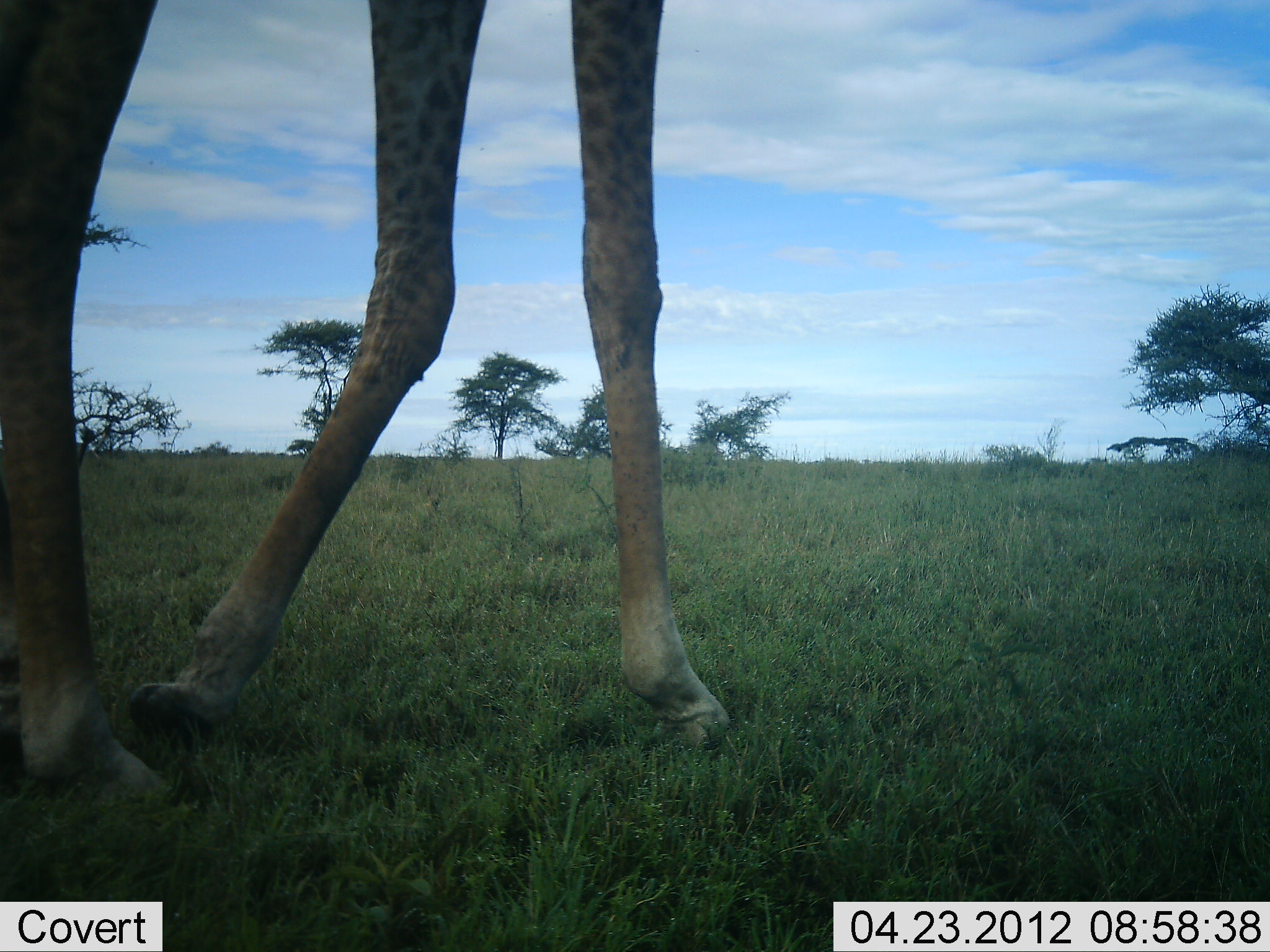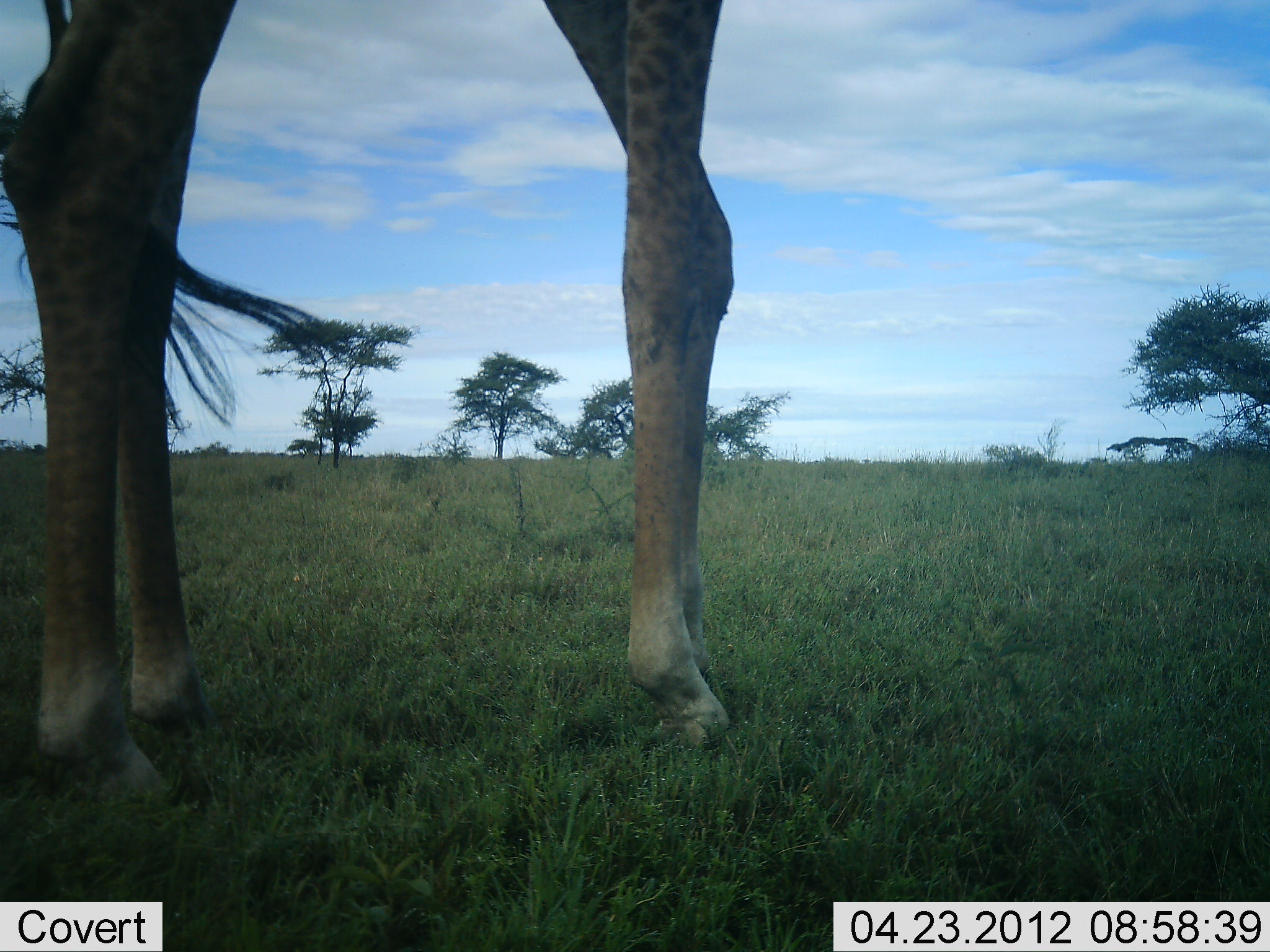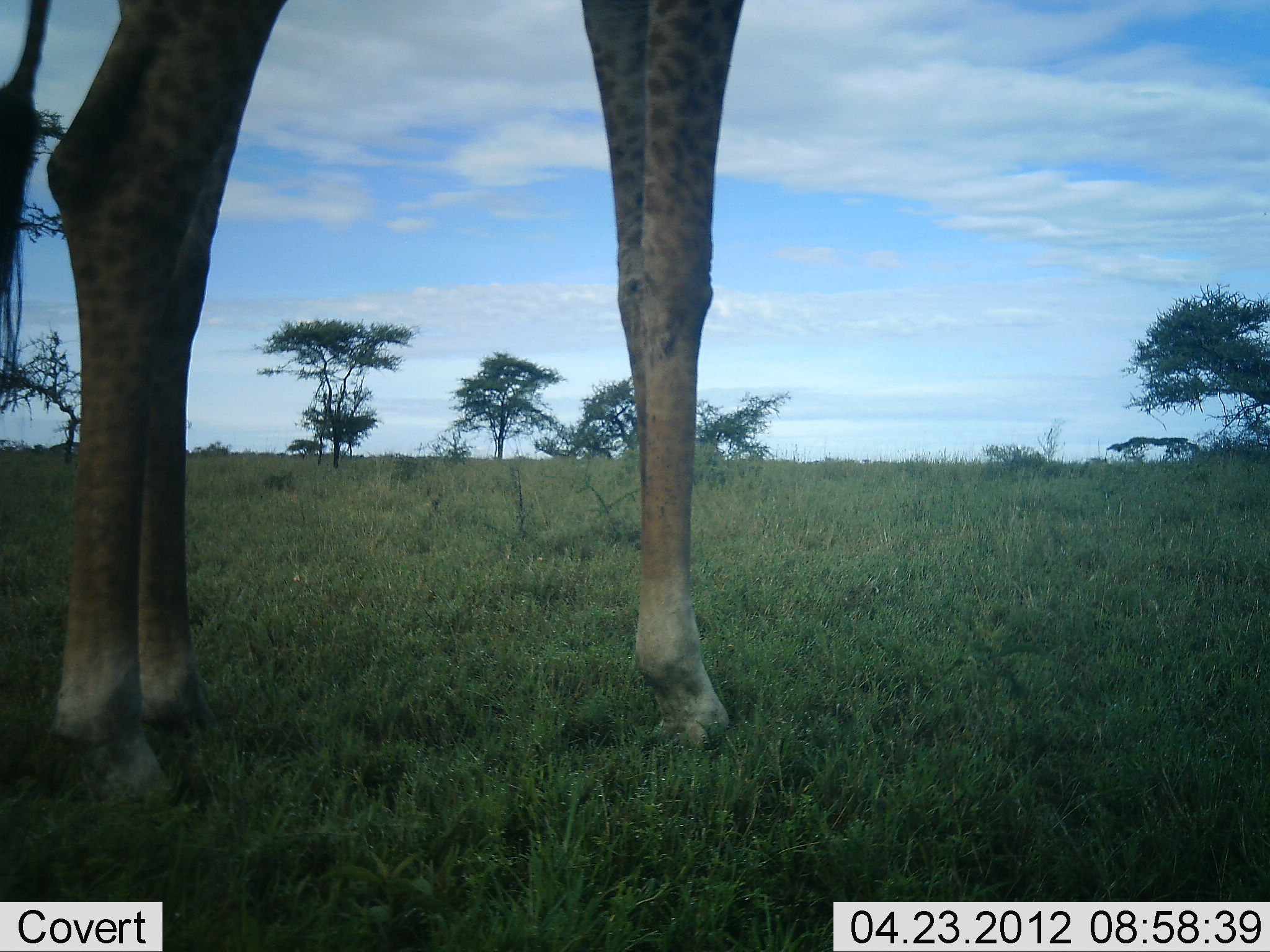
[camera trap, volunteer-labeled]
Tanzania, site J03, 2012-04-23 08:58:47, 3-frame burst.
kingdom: Animalia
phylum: Chordata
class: Mammalia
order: Artiodactyla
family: Giraffidae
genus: Giraffa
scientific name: Giraffa camelopardalis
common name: giraffe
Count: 1.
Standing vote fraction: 62%.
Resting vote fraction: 0%.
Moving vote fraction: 38%.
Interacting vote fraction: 0%.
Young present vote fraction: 0%.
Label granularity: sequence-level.